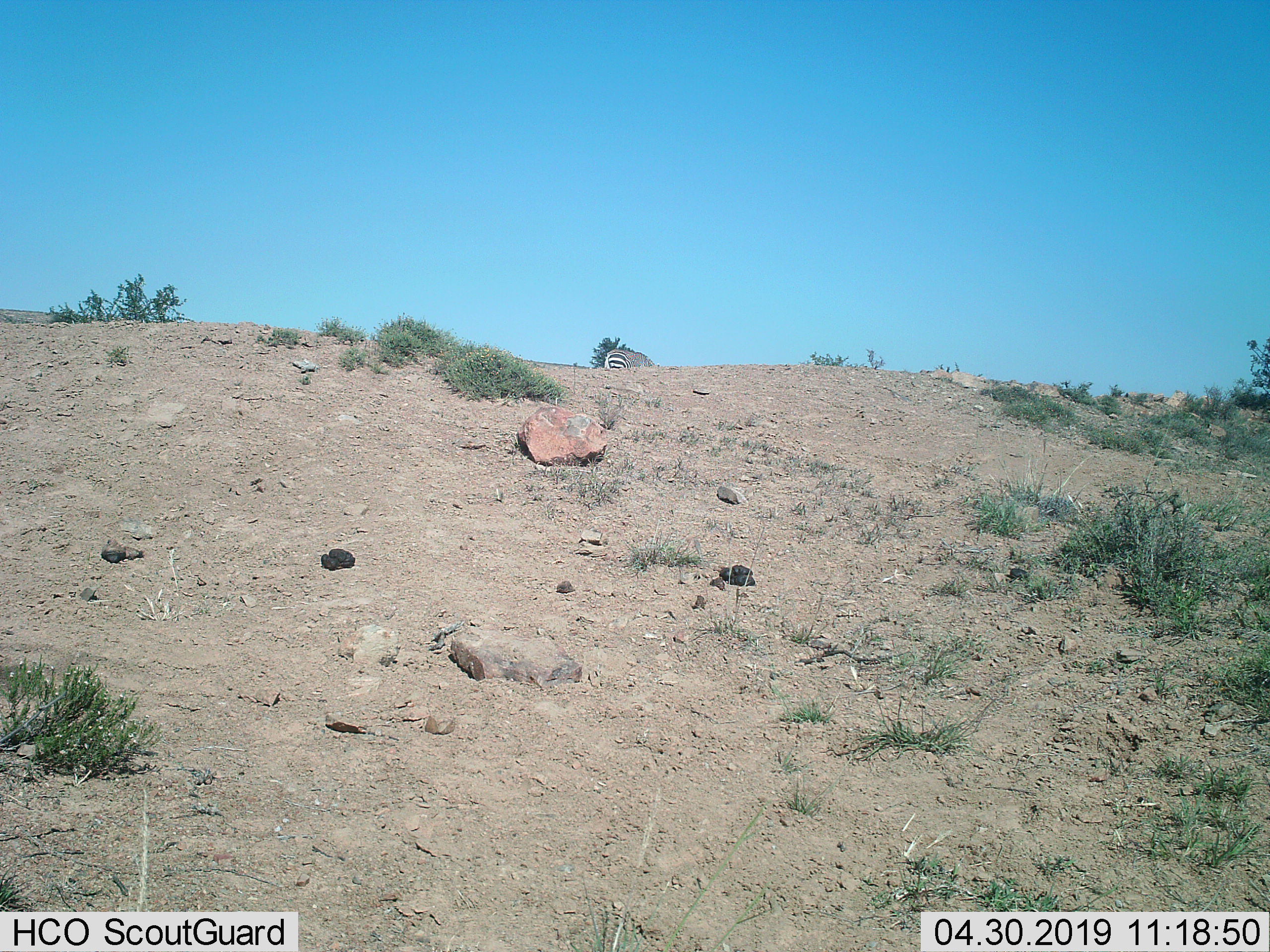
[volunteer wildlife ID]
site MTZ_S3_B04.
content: unidentified animal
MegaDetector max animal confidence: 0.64